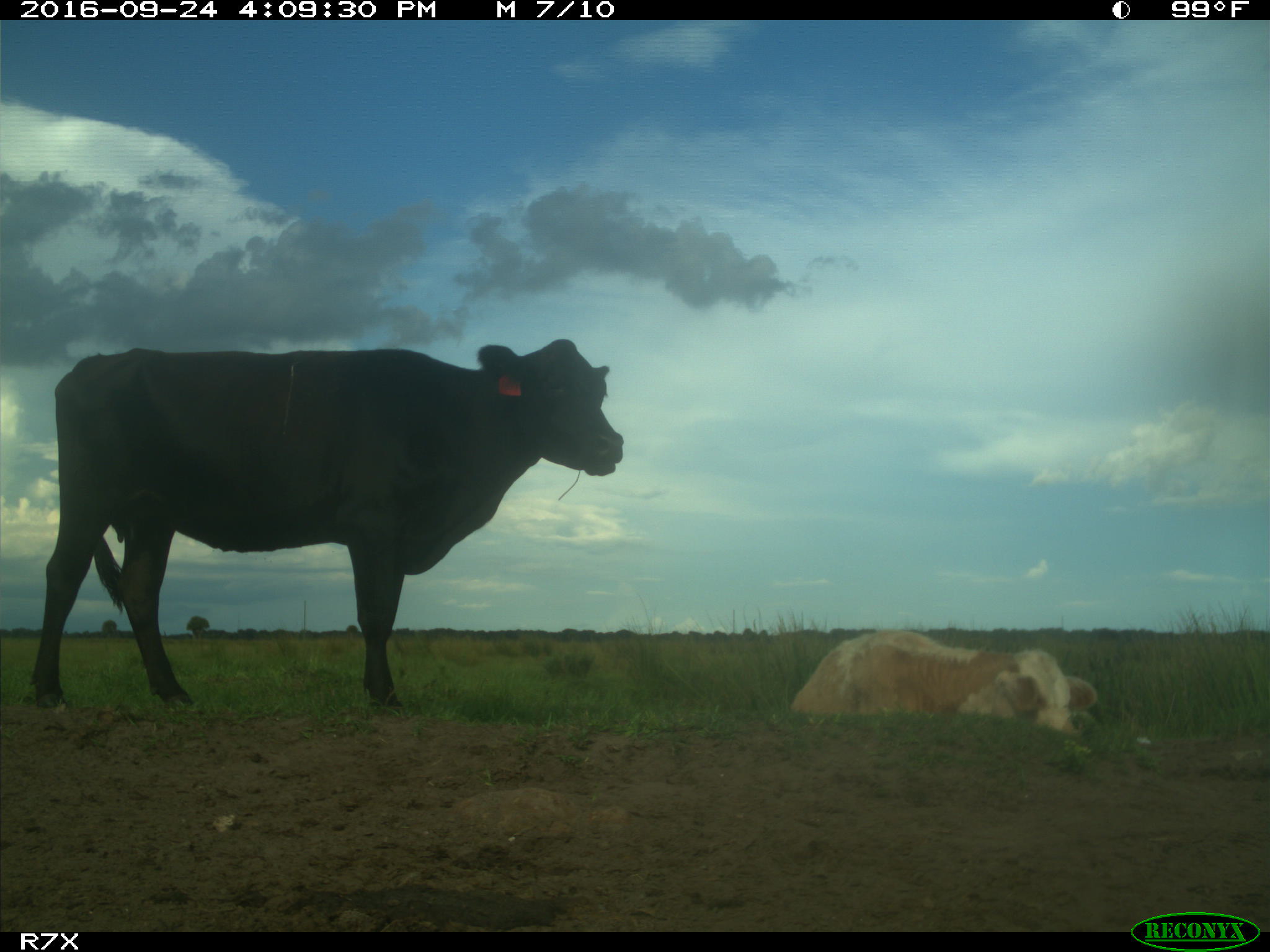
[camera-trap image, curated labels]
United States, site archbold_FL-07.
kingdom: Animalia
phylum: Chordata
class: Mammalia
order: Artiodactyla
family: Bovidae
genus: Bos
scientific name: Bos taurus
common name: domestic cow